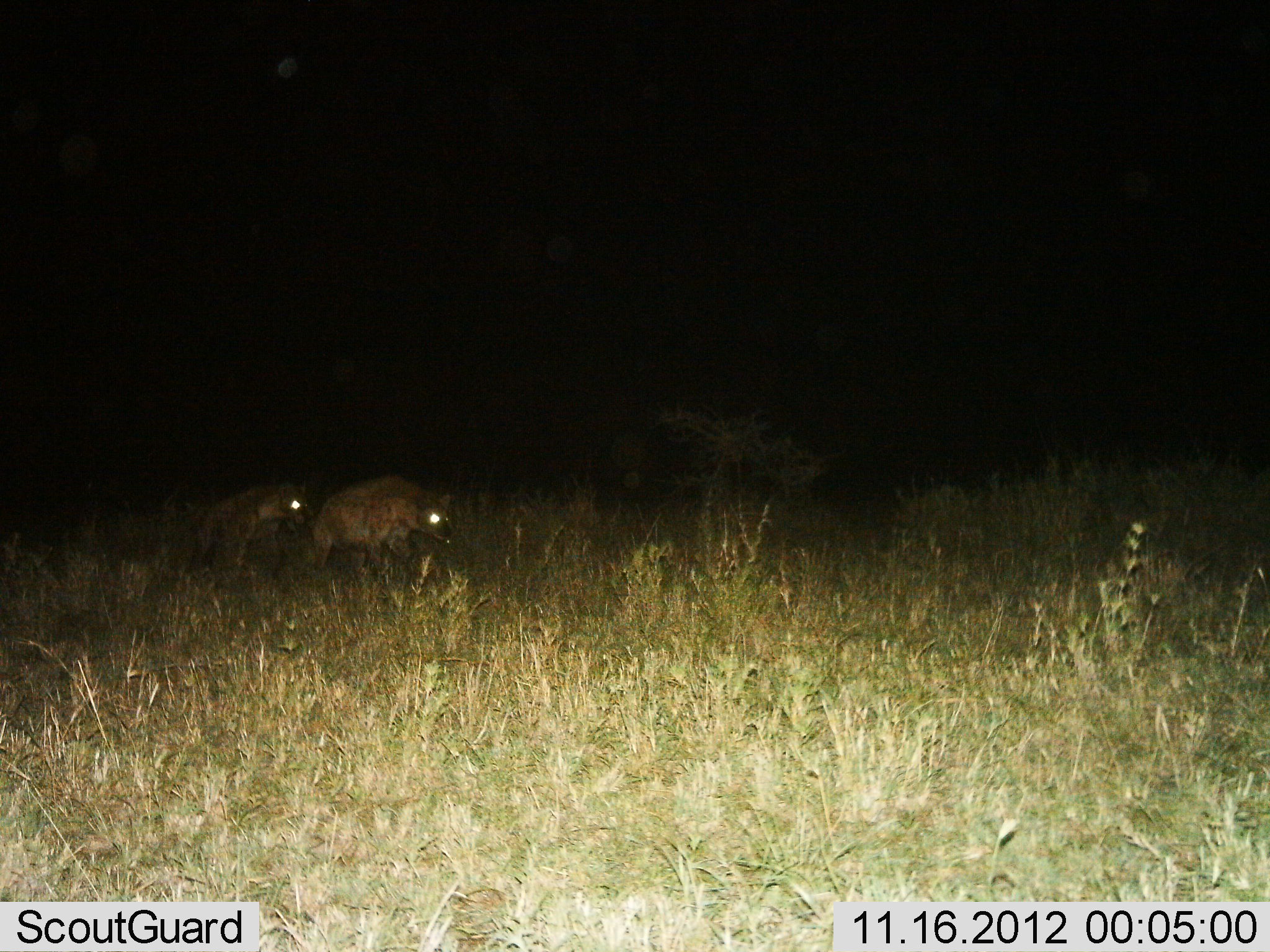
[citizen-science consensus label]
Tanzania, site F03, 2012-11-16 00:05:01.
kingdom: Animalia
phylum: Chordata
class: Mammalia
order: Carnivora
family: Hyaenidae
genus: Crocuta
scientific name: Crocuta crocuta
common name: spotted hyena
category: hyenaspotted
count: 2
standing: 0%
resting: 0%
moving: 100%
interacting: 0%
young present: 0%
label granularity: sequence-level